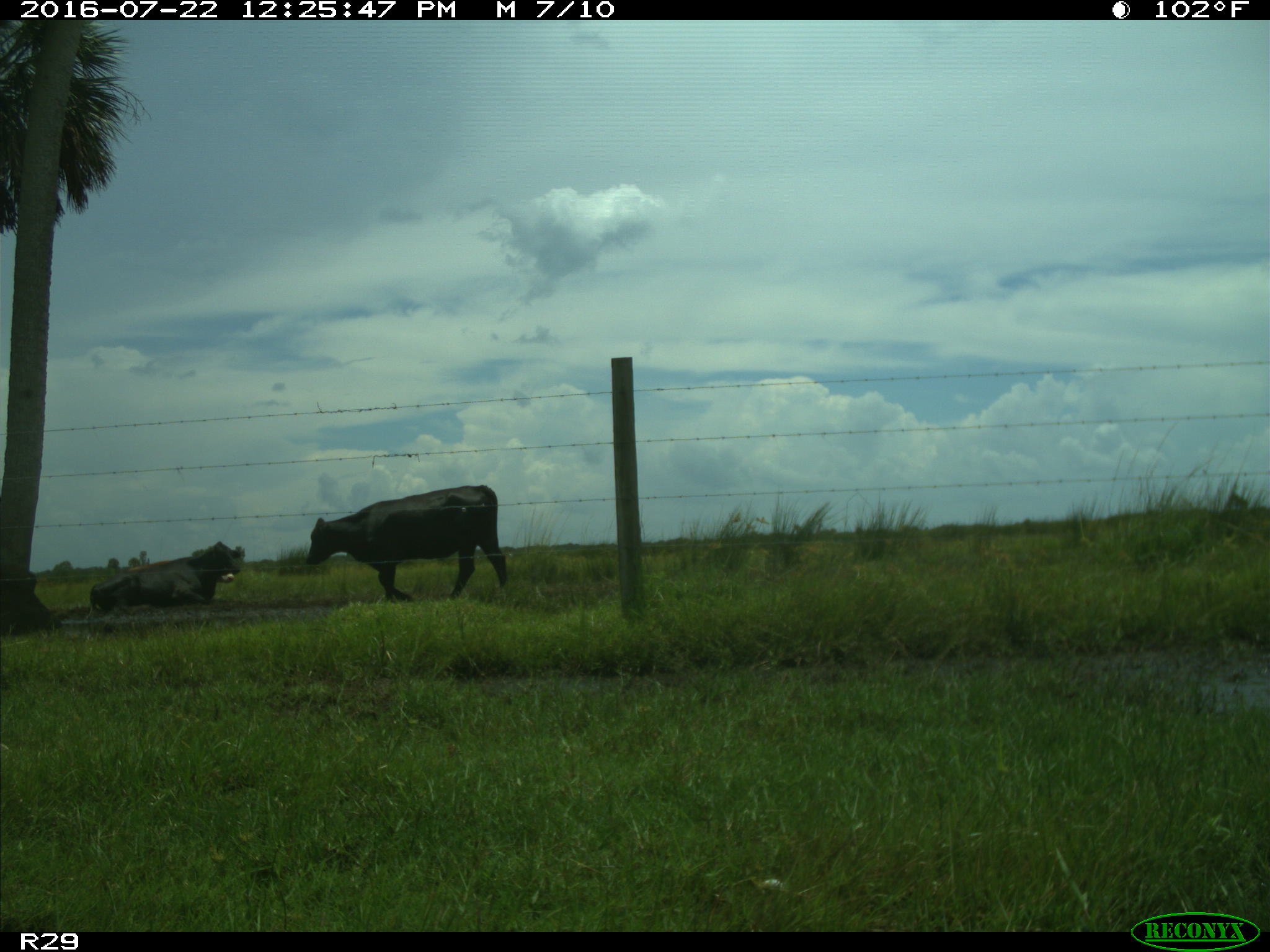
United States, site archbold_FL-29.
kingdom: Animalia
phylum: Chordata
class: Mammalia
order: Artiodactyla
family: Bovidae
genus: Bos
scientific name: Bos taurus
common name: domestic cow